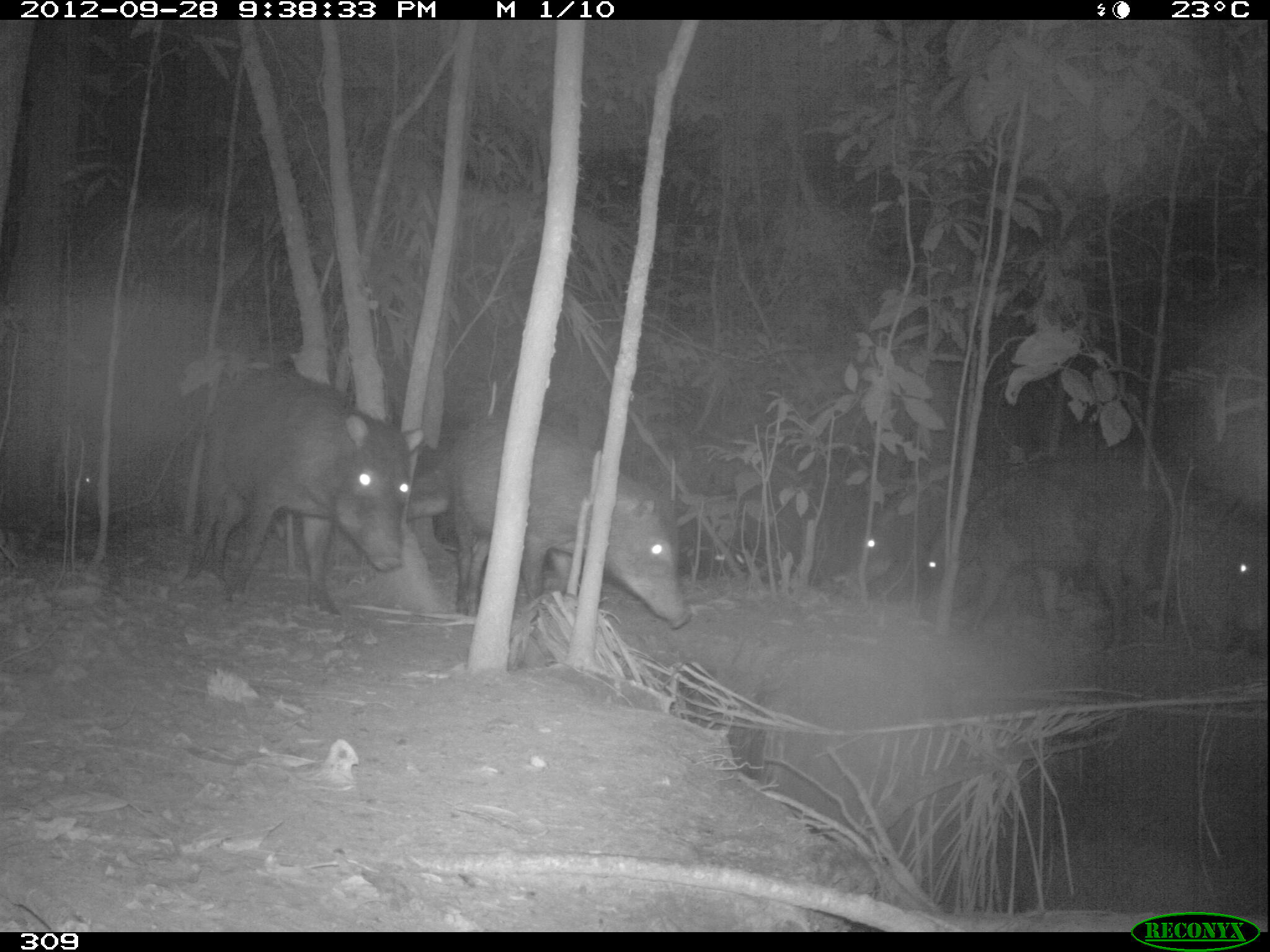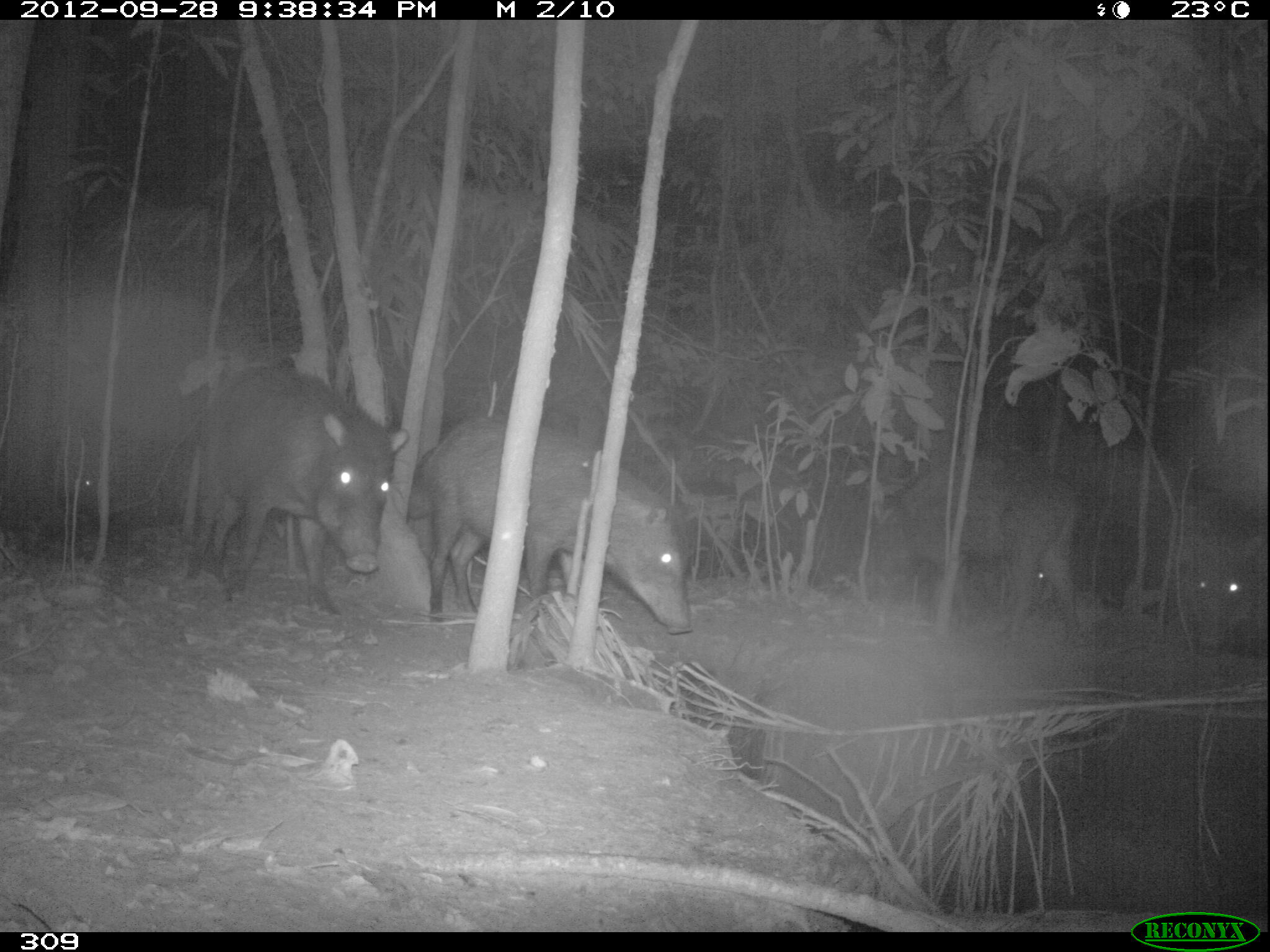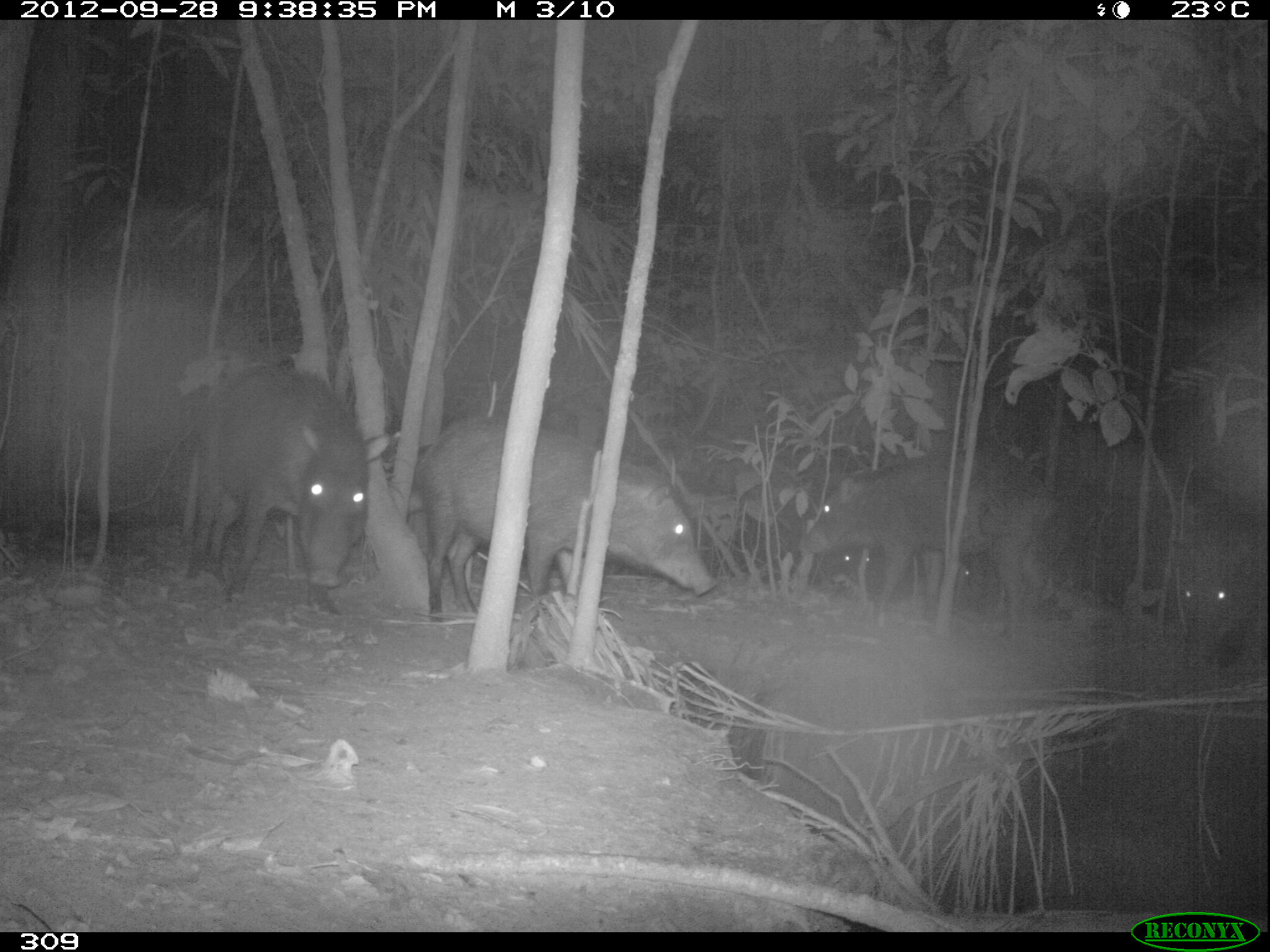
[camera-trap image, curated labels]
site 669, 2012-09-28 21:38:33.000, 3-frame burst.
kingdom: Animalia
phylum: Chordata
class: Mammalia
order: Artiodactyla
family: Tayassuidae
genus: Tayassu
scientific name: Tayassu pecari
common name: white-lipped peccary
Tayassu pecari (white-lipped peccary).